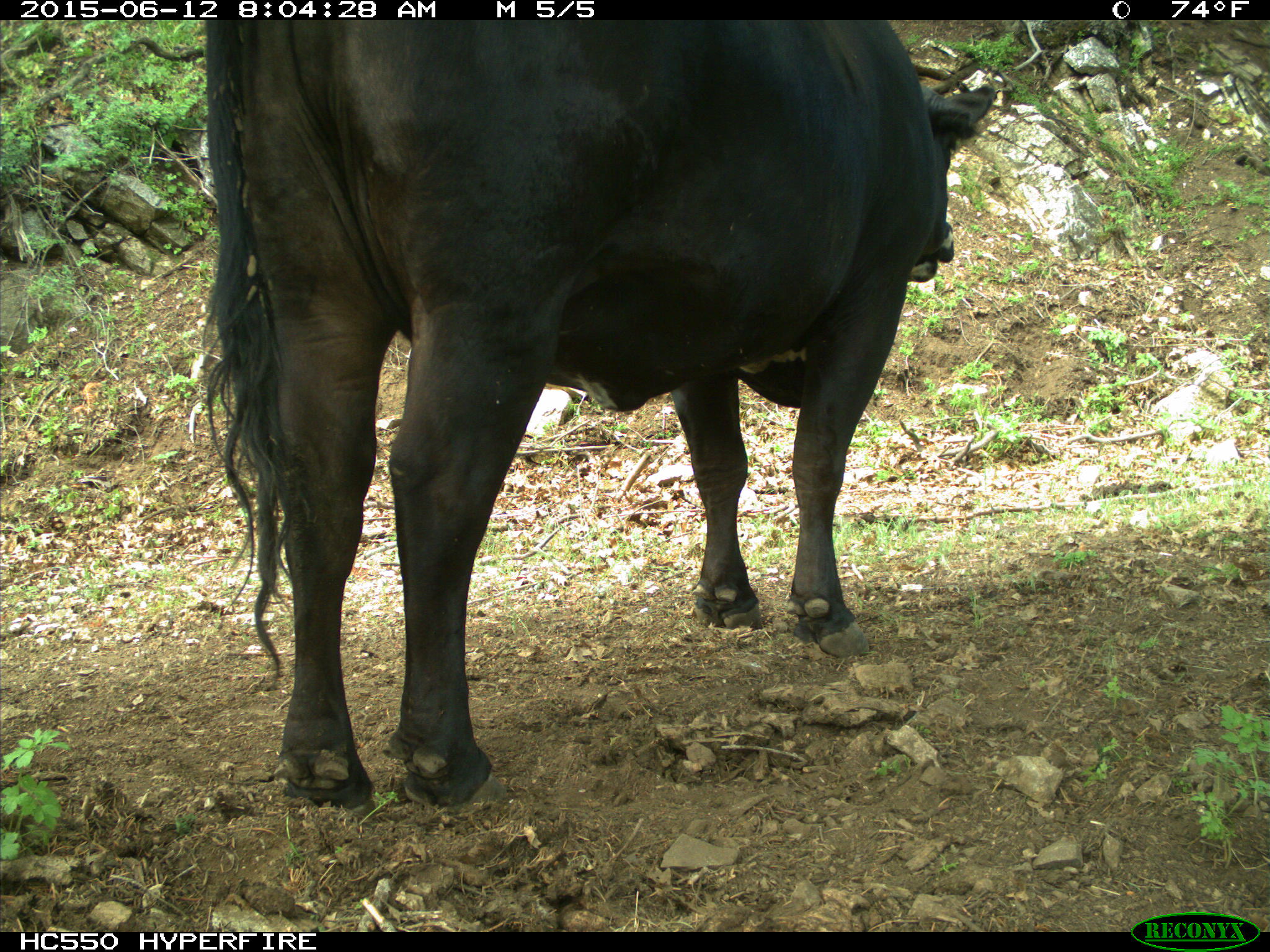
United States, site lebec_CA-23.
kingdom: Animalia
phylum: Chordata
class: Mammalia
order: Artiodactyla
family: Bovidae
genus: Bos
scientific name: Bos taurus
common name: domestic cow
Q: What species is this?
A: Bos taurus (domestic cow).